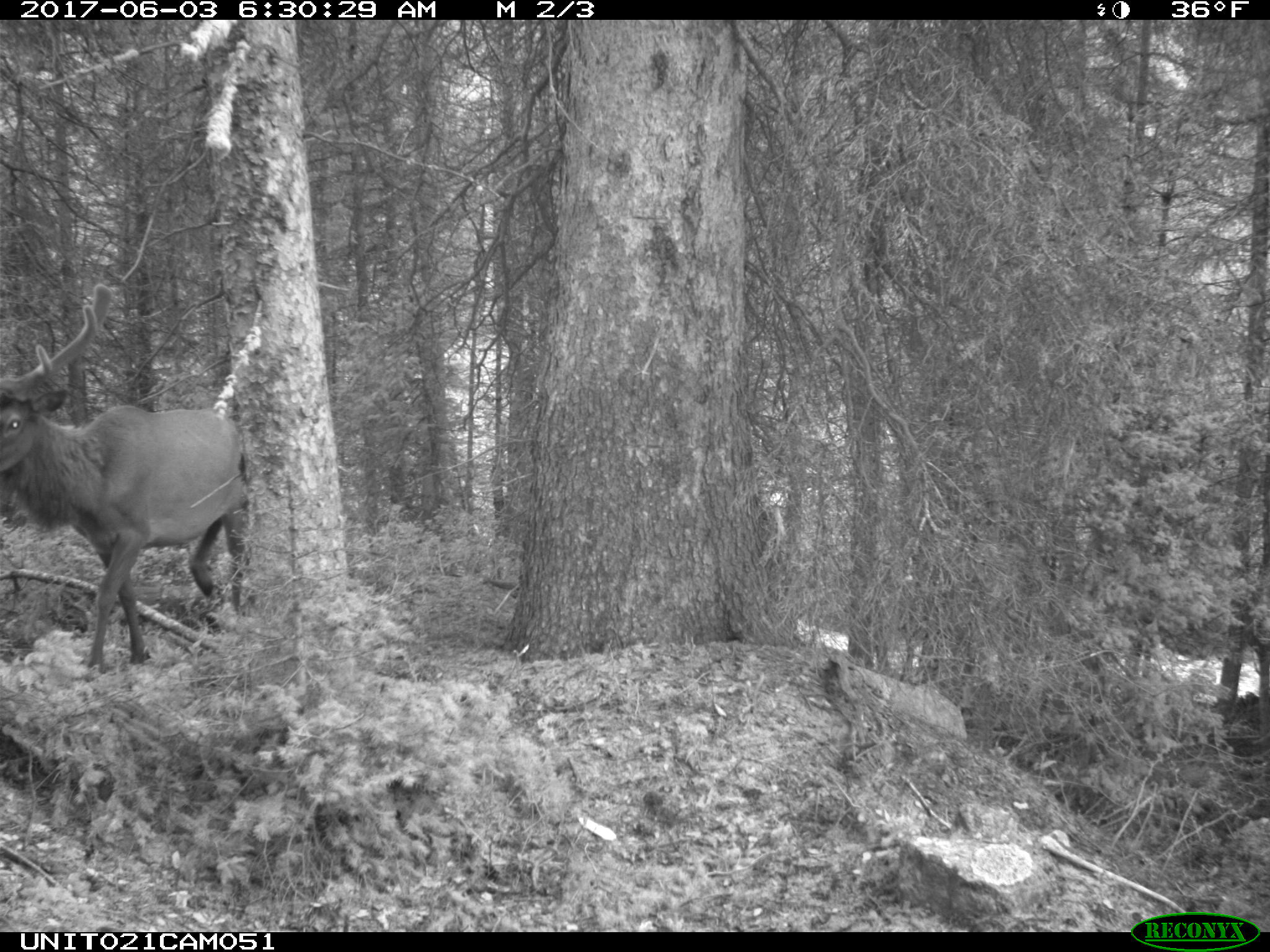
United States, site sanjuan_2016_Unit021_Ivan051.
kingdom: Animalia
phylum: Chordata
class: Mammalia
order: Artiodactyla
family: Cervidae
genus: Cervus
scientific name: Cervus elaphus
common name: red deer